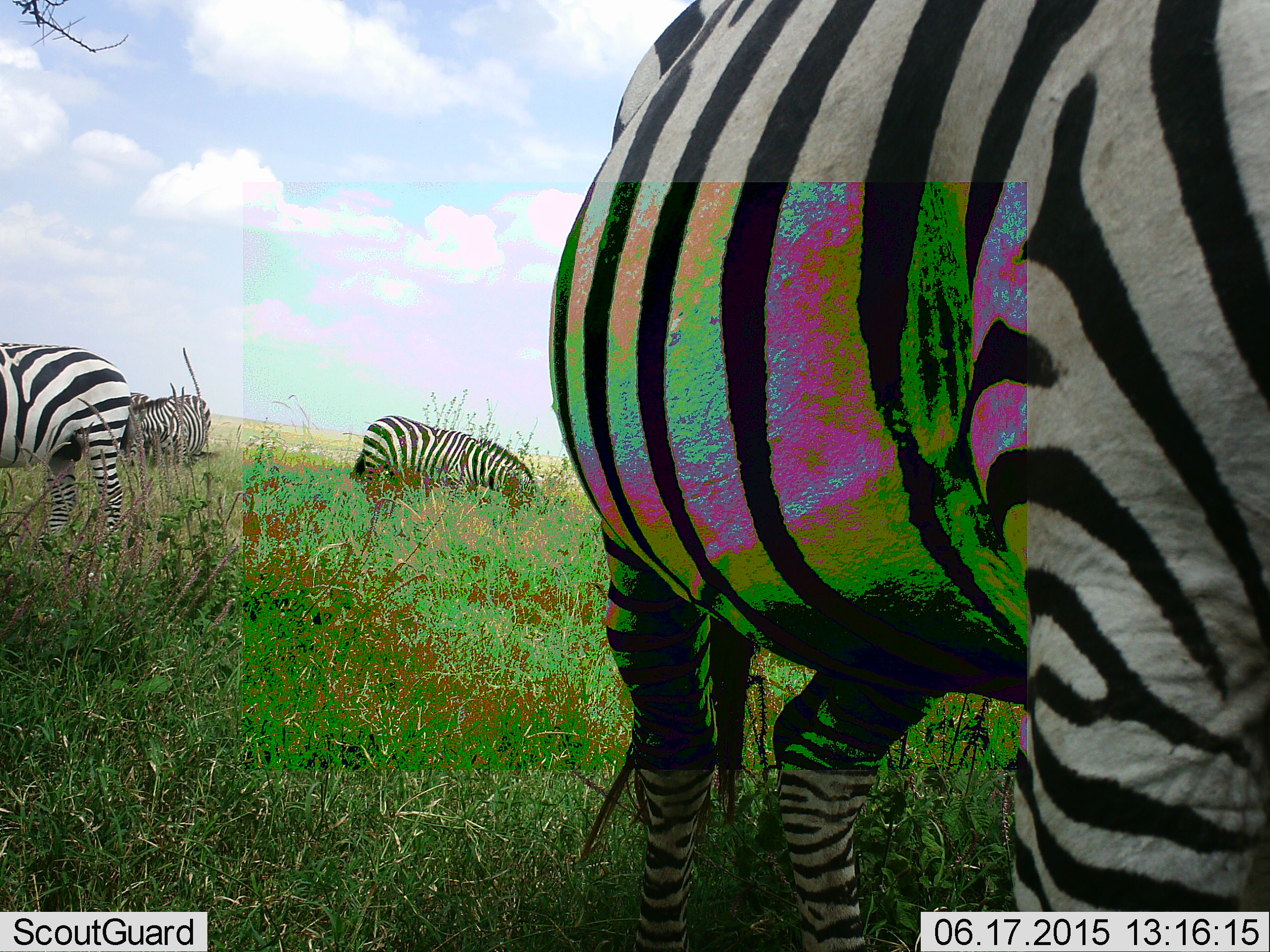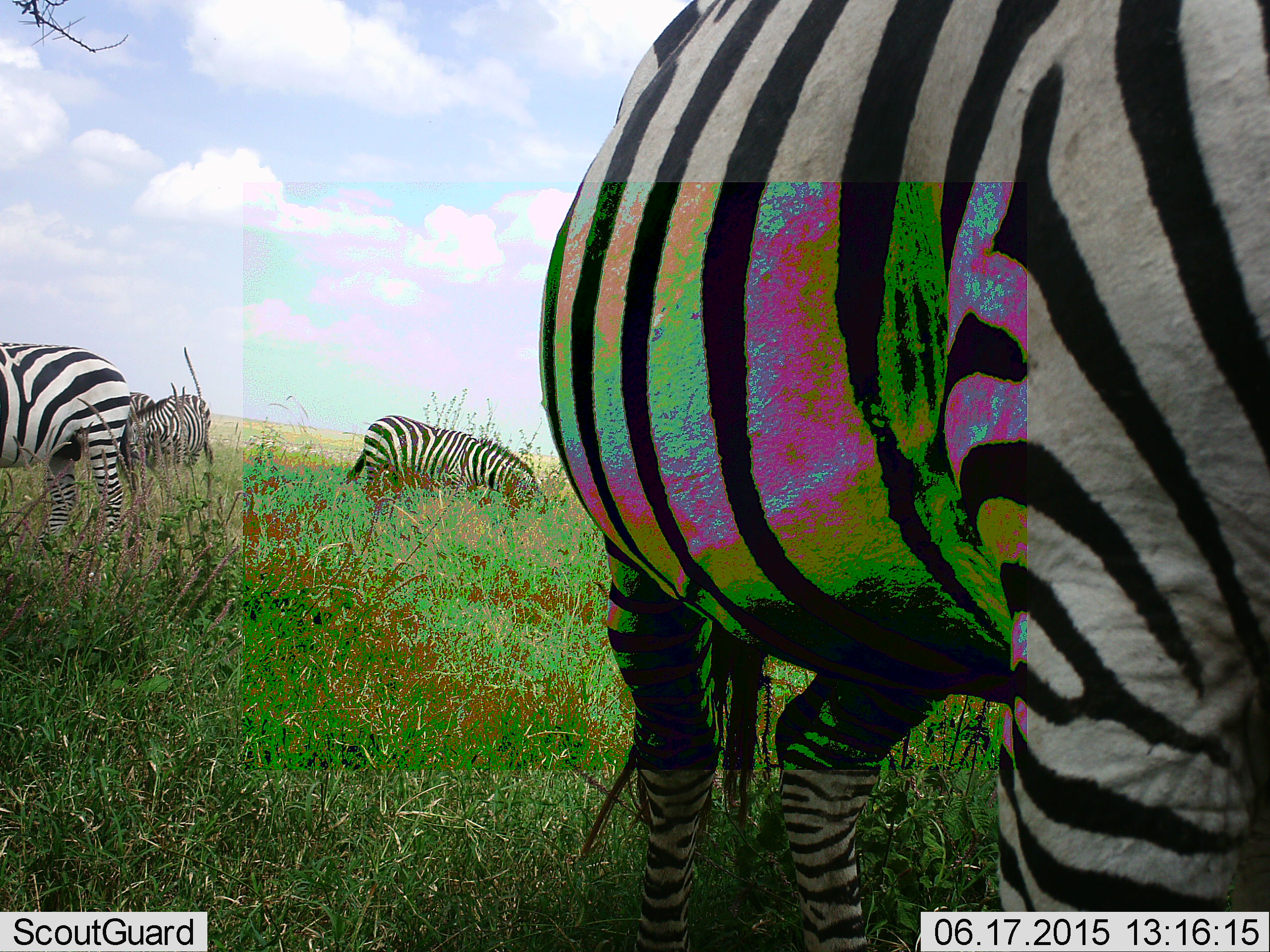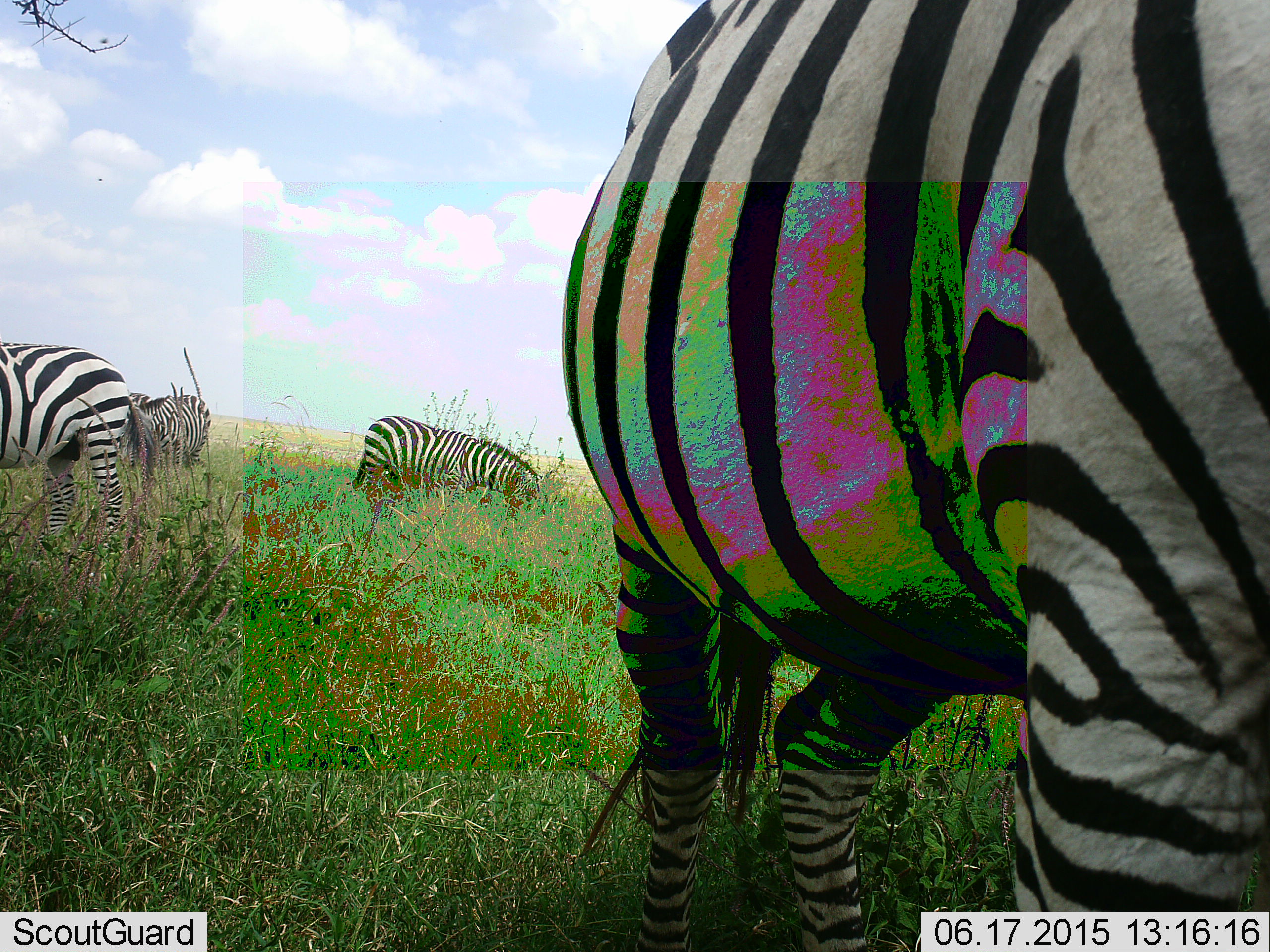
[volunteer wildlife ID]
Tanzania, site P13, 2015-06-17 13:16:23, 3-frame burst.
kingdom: Animalia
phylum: Chordata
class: Mammalia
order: Perissodactyla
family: Equidae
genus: Equus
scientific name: Equus quagga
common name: plains zebra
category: zebra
Zebra (plains zebra) (Equus quagga), count 5. Behavior (volunteer vote fractions): standing 50%, resting 0%, moving 10%, interacting 0%. Young present (vote fraction): 0%. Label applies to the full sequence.